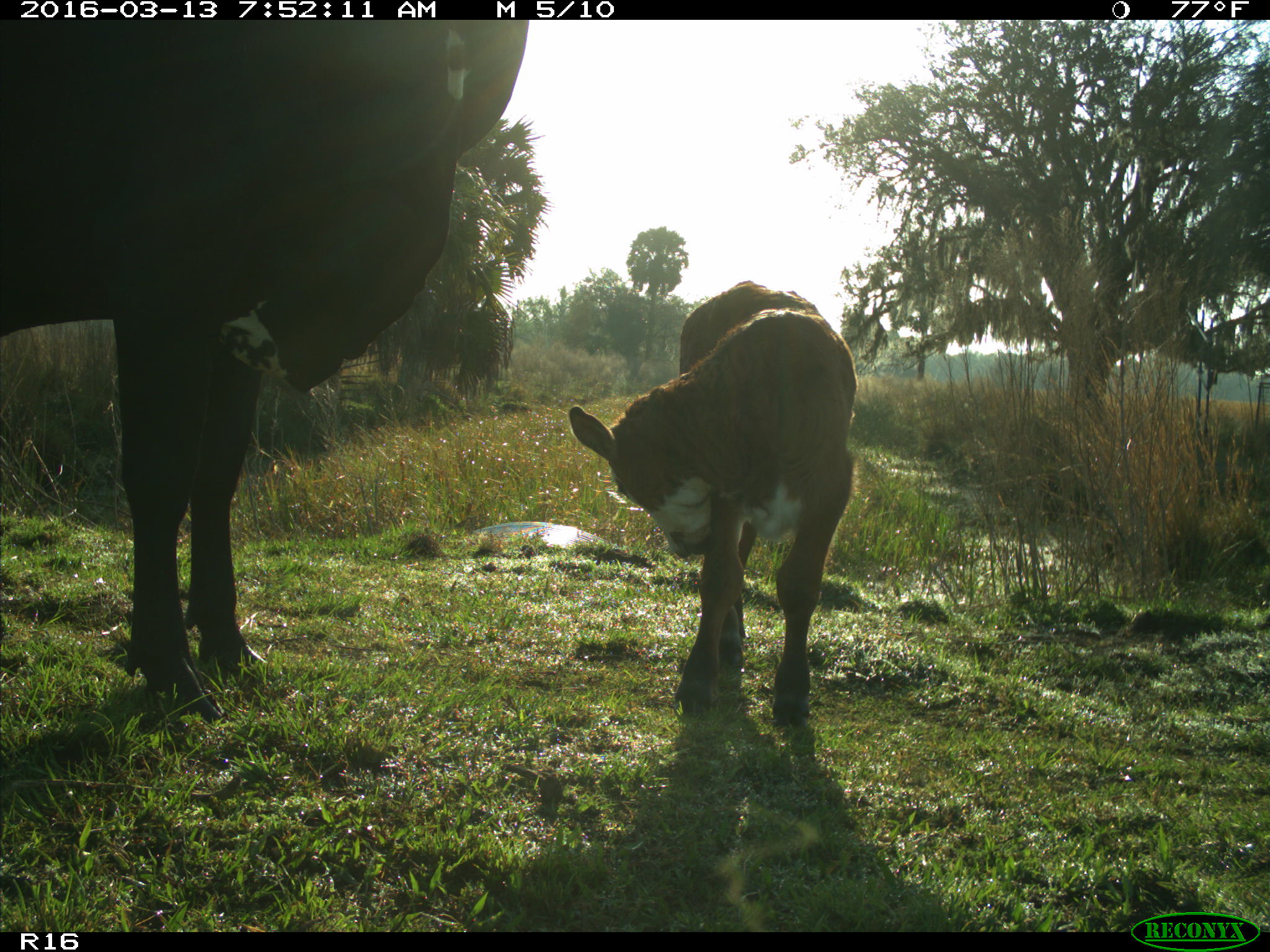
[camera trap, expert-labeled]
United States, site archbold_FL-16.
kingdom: Animalia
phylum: Chordata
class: Mammalia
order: Artiodactyla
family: Bovidae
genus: Bos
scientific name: Bos taurus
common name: domestic cow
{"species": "Bos taurus (domestic cow)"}